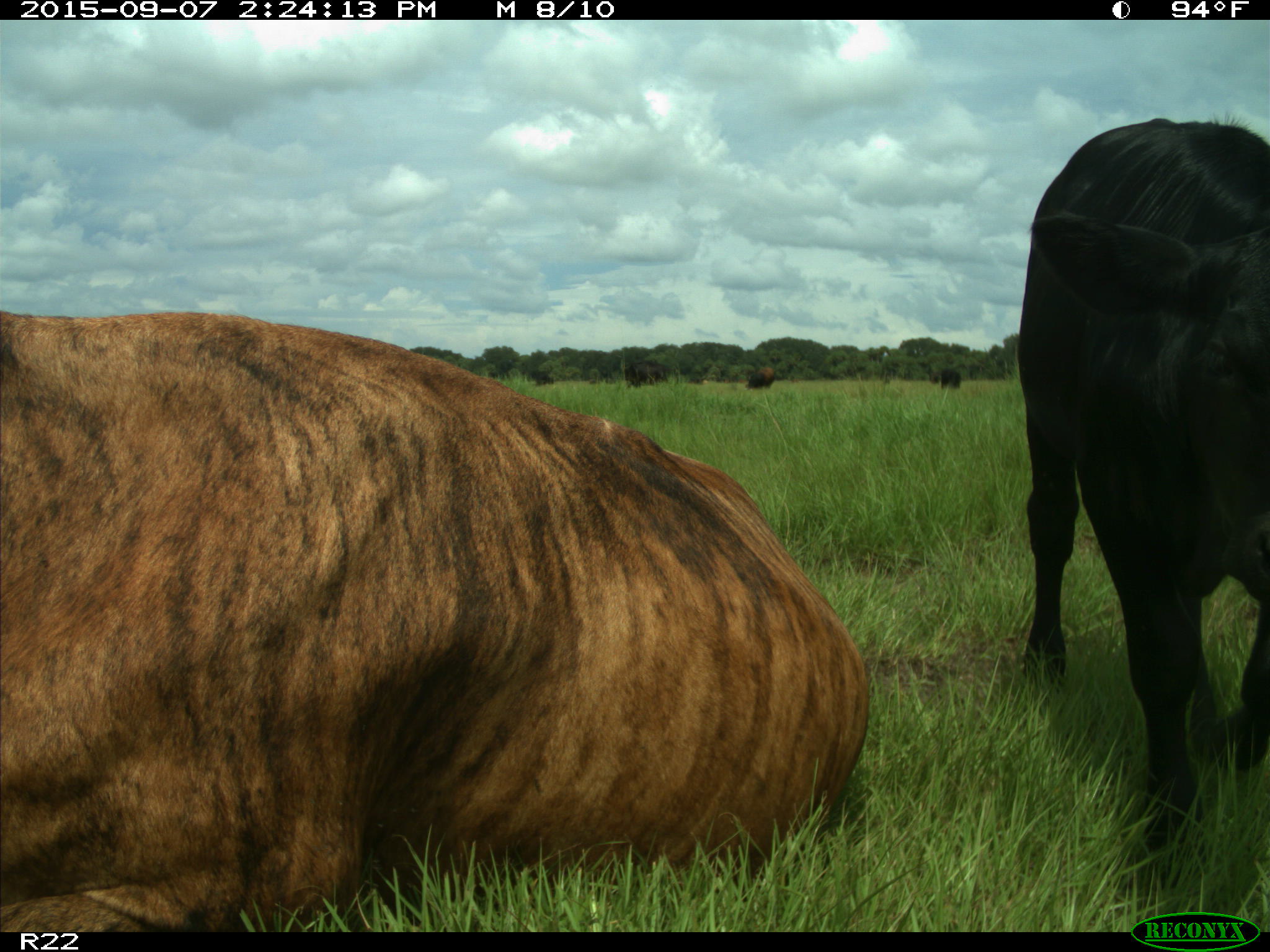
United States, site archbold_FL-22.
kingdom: Animalia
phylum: Chordata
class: Mammalia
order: Artiodactyla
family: Bovidae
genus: Bos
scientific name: Bos taurus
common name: domestic cow